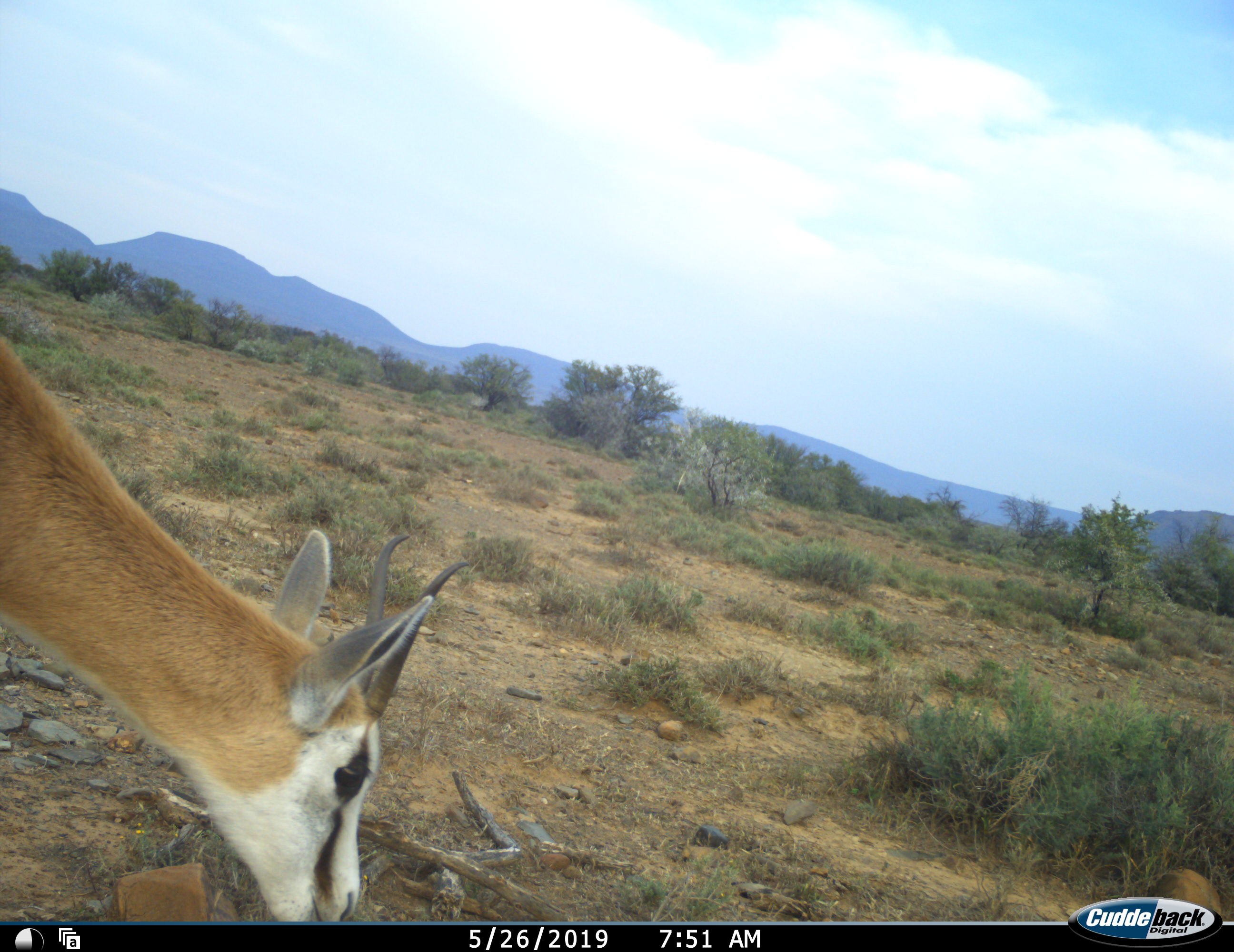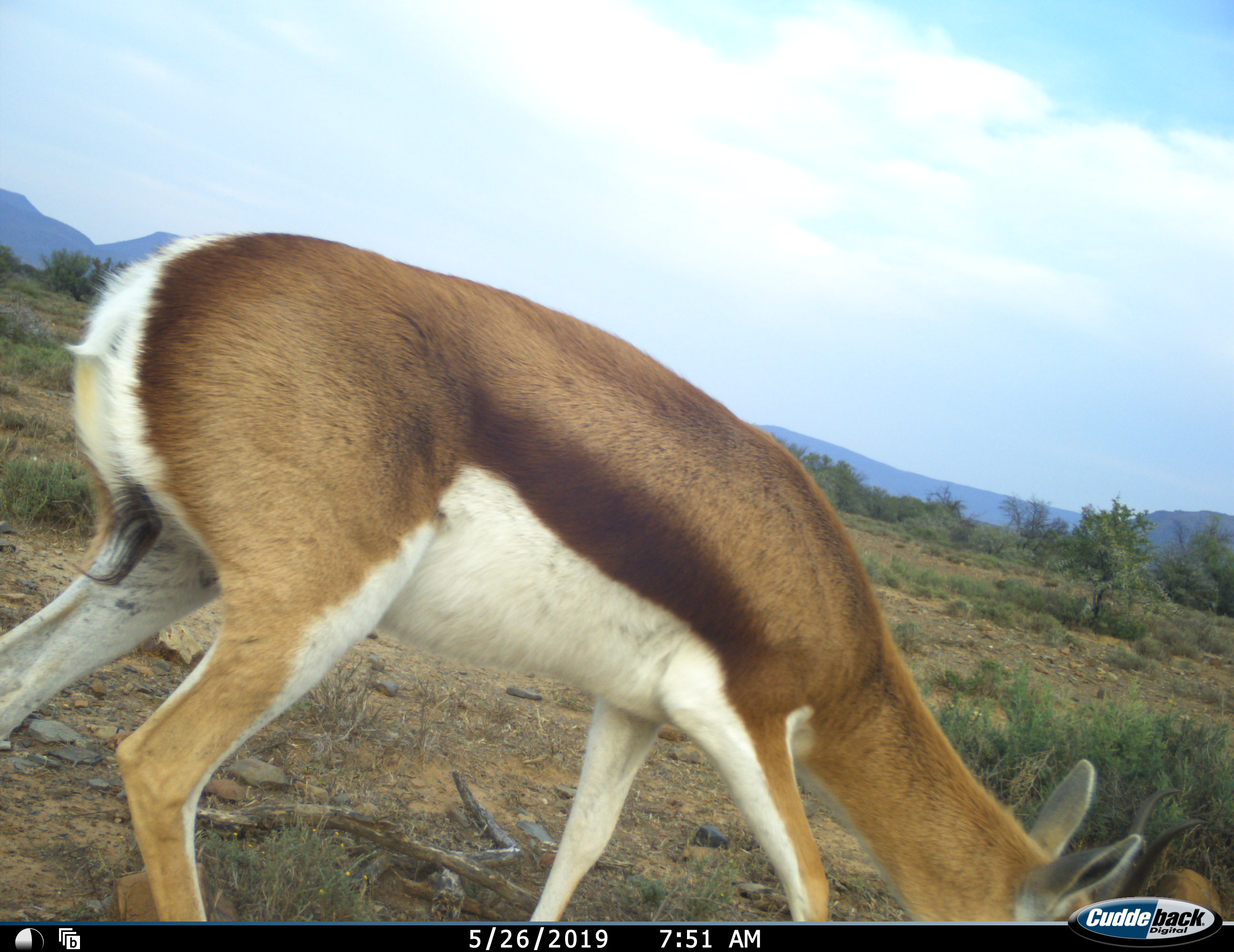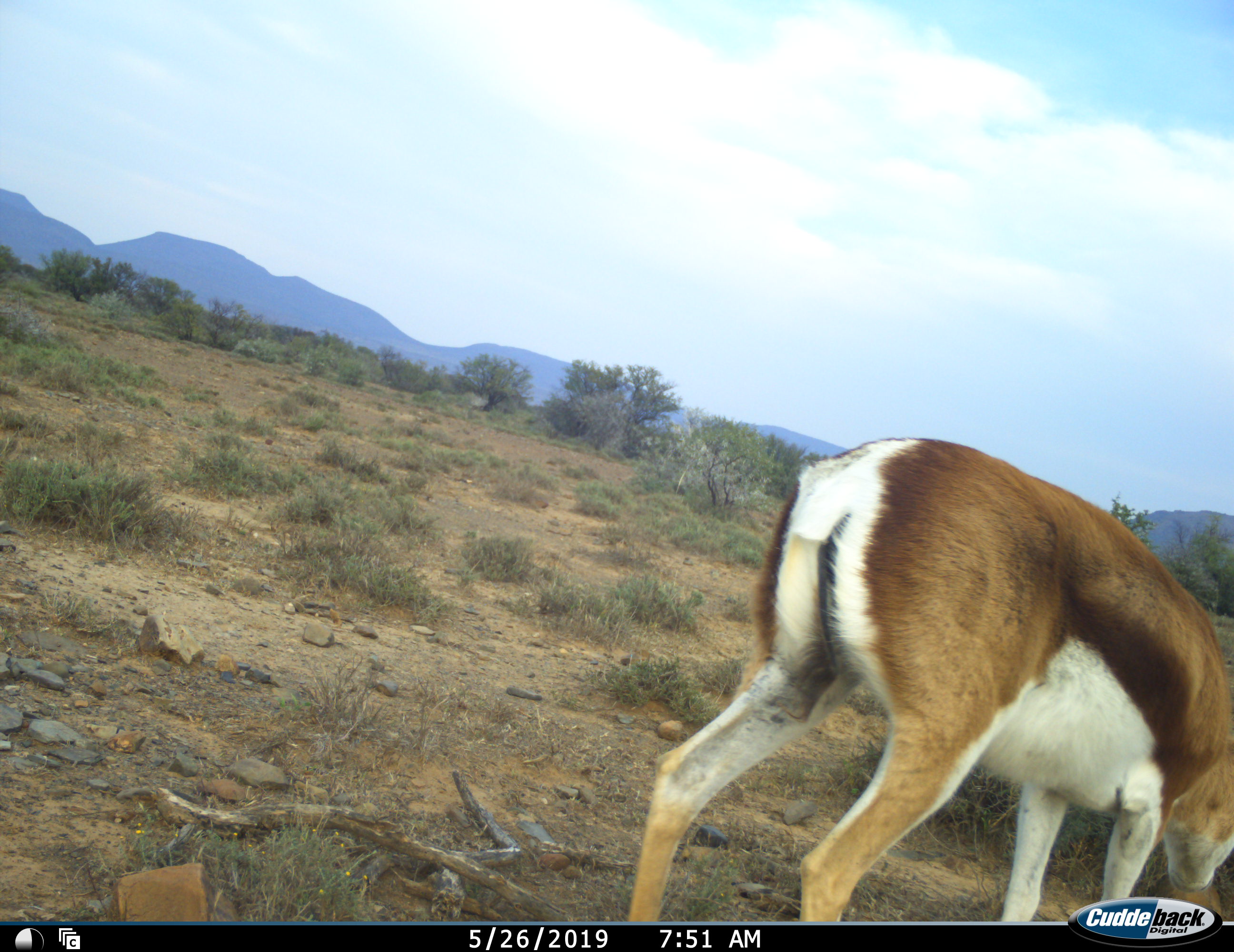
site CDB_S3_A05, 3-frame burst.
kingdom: Animalia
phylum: Chordata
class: Mammalia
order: Artiodactyla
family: Bovidae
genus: Antidorcas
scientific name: Antidorcas marsupialis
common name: springbok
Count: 1.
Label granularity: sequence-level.